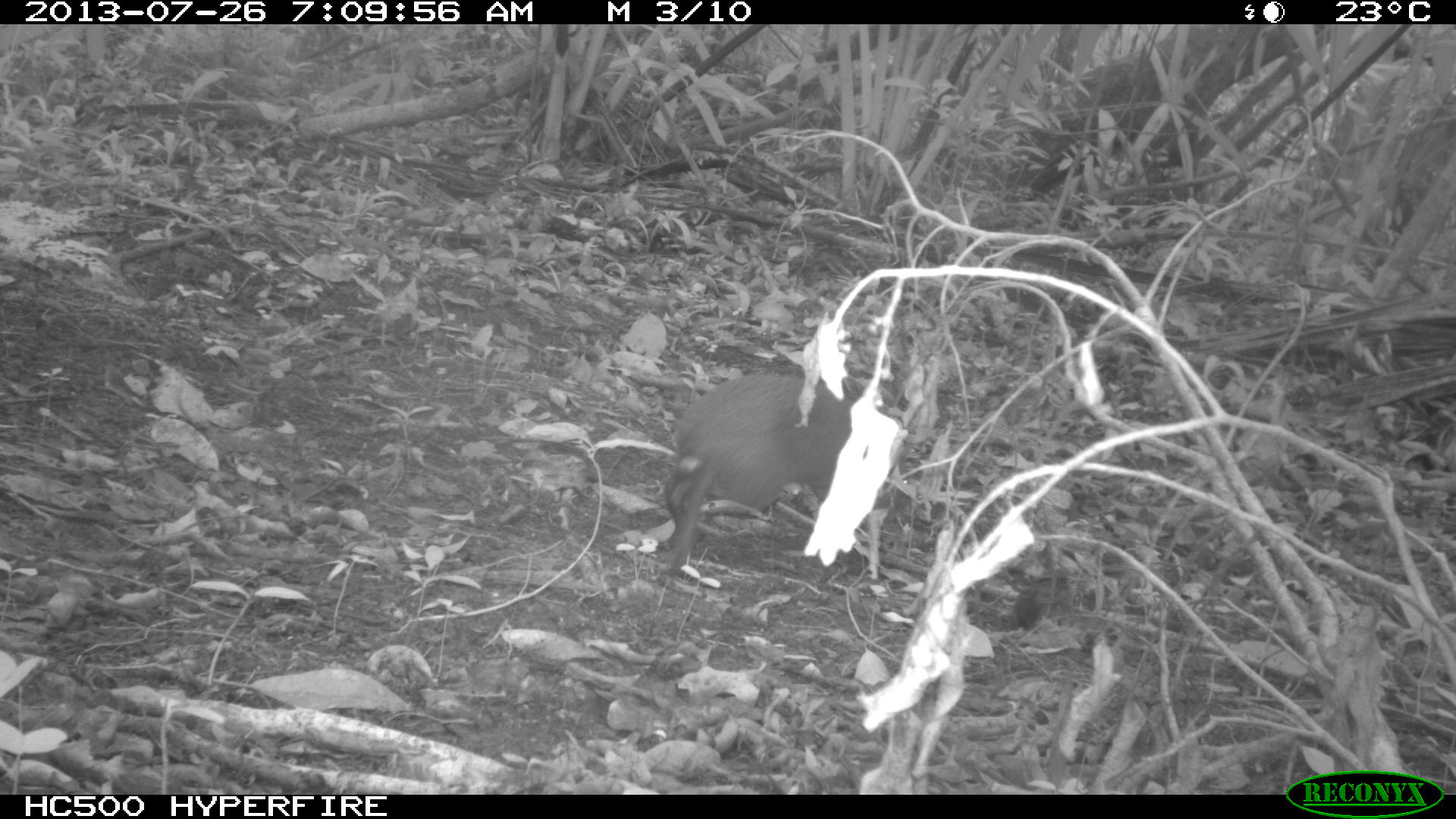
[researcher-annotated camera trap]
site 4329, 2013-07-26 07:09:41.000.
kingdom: Animalia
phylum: Chordata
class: Mammalia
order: Rodentia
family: Dasyproctidae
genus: Dasyprocta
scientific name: Dasyprocta punctata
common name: central american agouti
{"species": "Dasyprocta punctata (central american agouti)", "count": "1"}